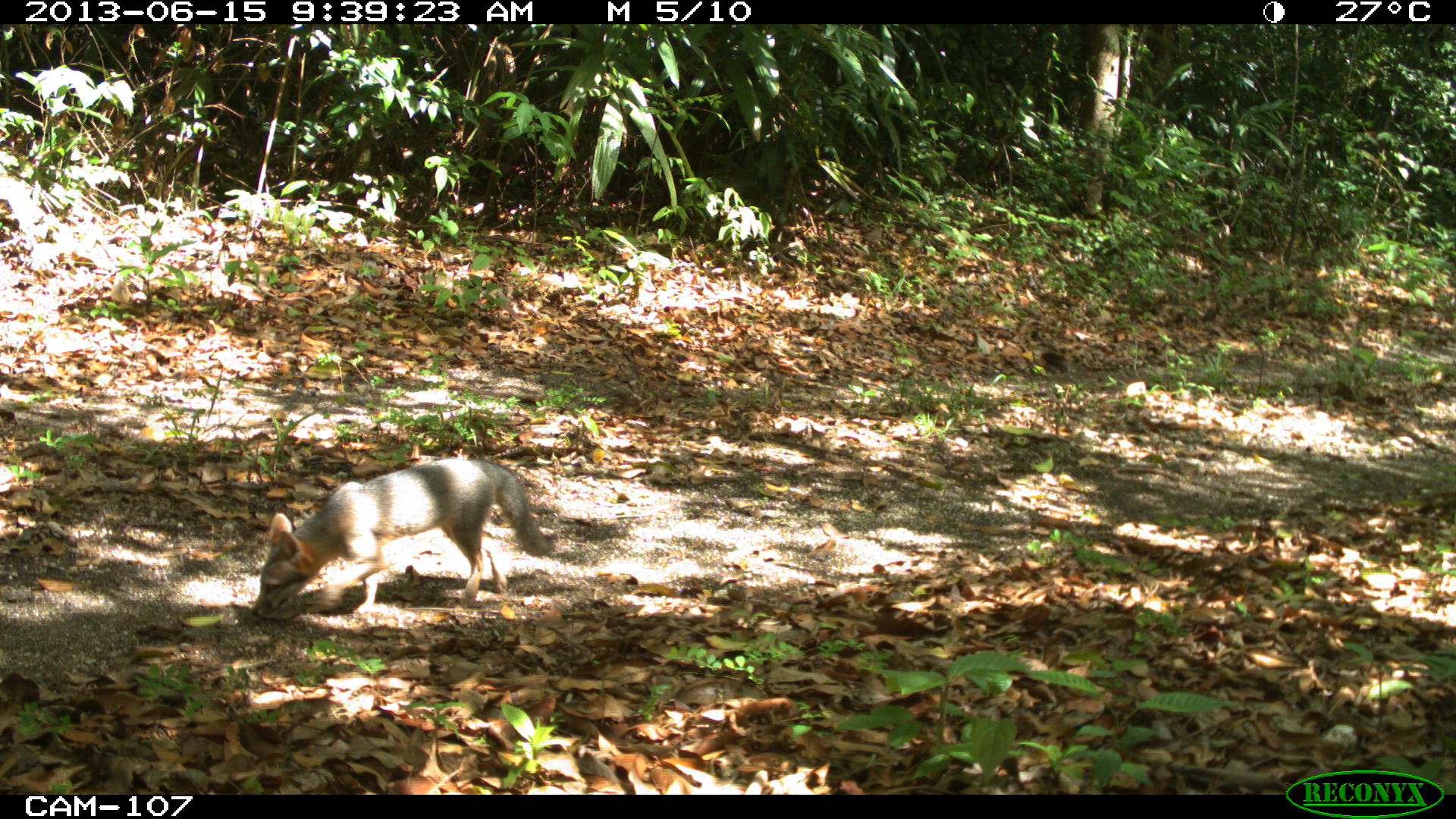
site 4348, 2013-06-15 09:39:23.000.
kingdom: Animalia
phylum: Chordata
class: Mammalia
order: Carnivora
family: Canidae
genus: Urocyon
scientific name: Urocyon cinereoargenteus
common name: gray fox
Urocyon cinereoargenteus (gray fox), count 1.